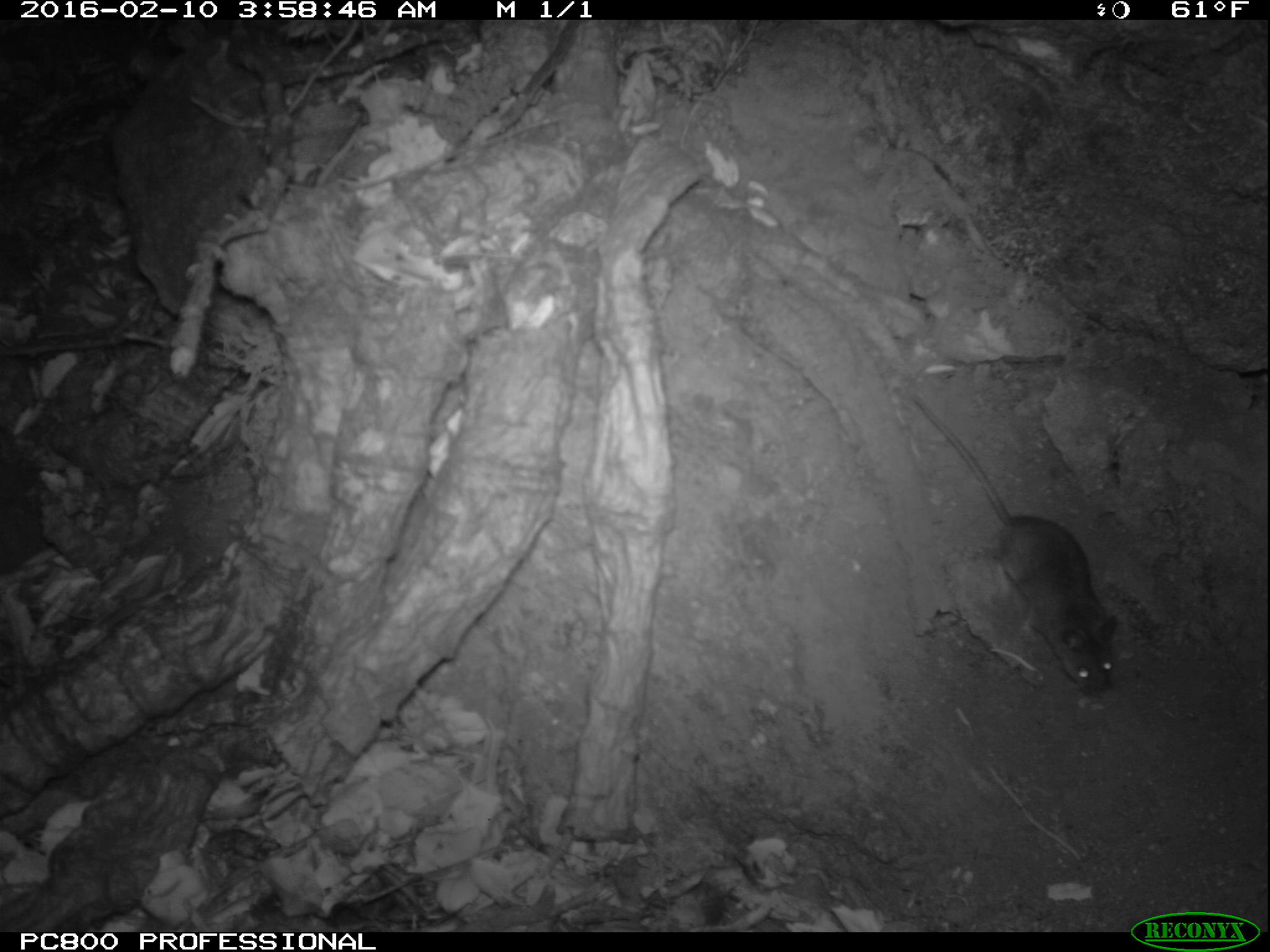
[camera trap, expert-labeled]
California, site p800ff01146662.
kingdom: Animalia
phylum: Chordata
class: Mammalia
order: Rodentia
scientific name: Rodentia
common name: rodent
Rodent (Rodentia).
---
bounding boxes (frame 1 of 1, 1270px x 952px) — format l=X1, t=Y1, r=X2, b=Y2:
rodent: l=910, t=395, r=1121, b=703